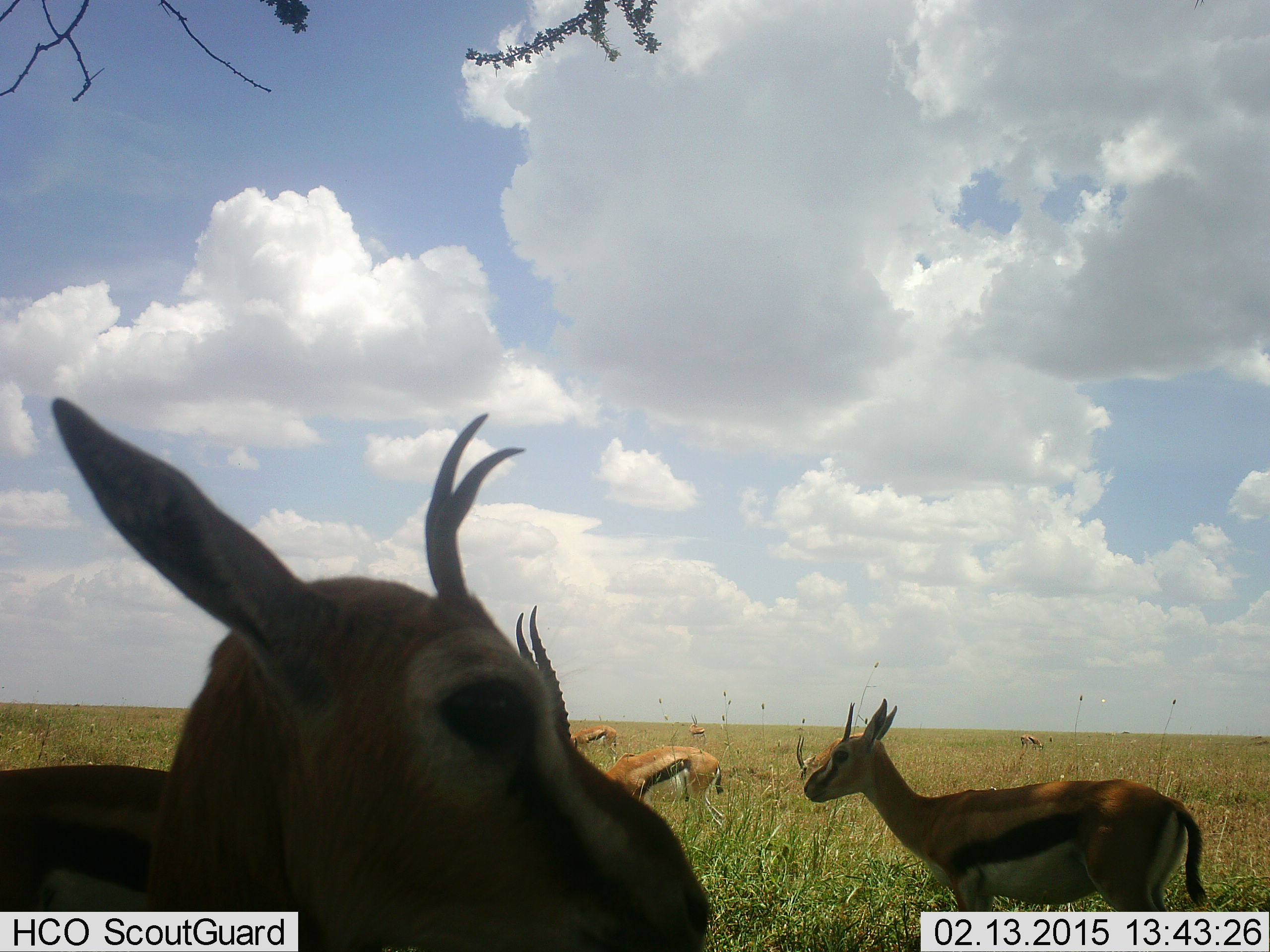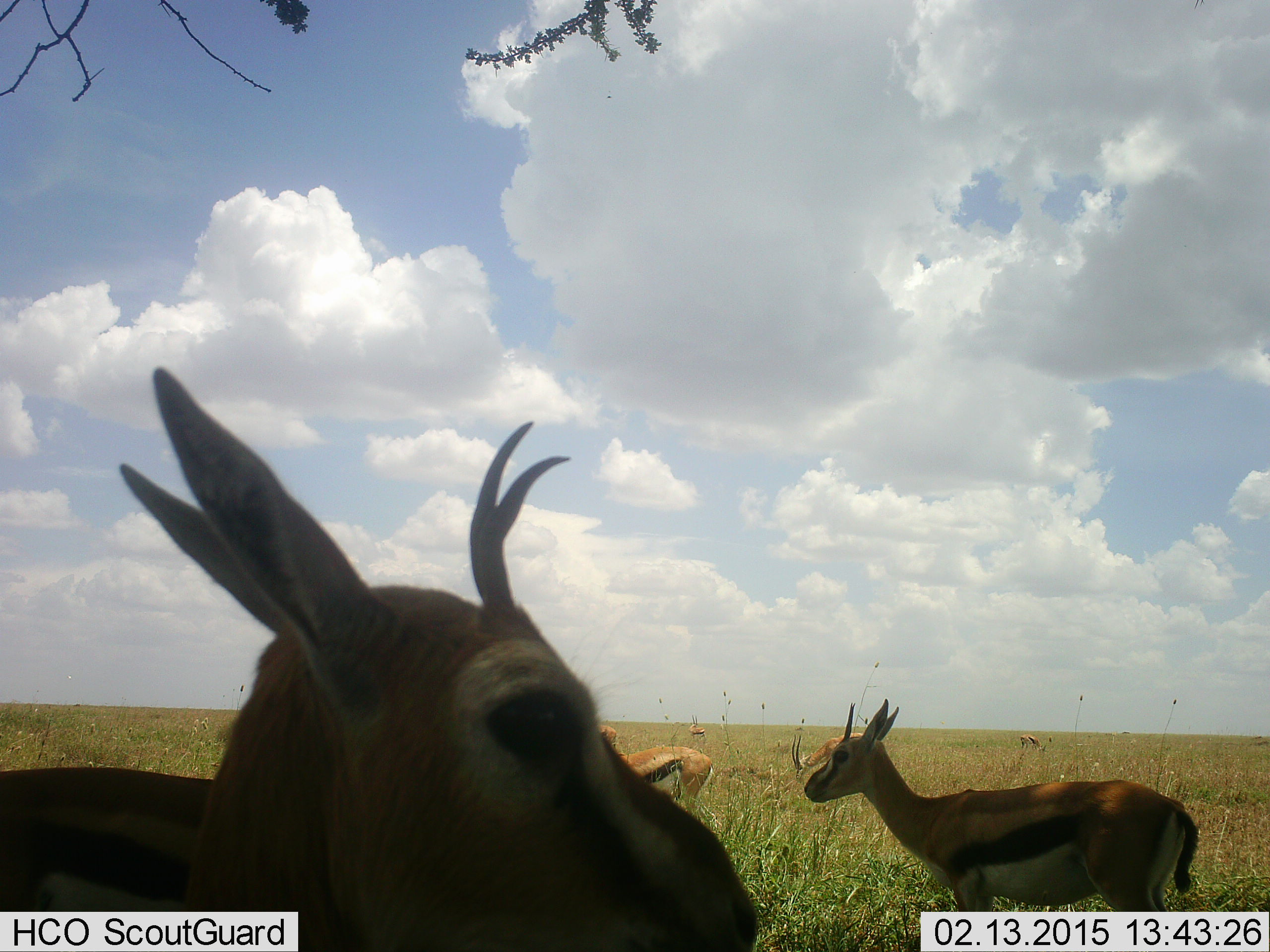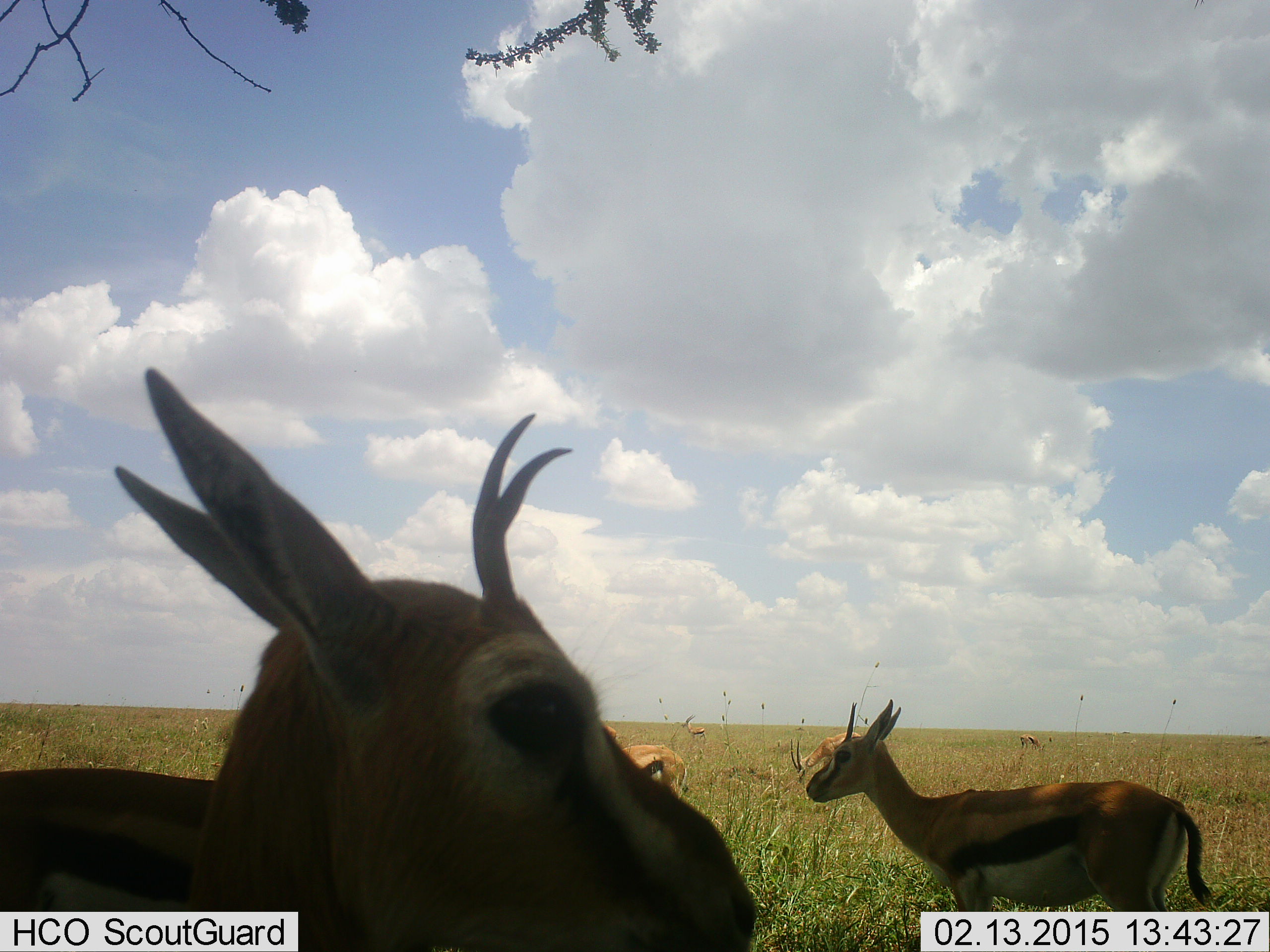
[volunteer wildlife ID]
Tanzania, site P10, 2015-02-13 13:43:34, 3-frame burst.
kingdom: Animalia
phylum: Chordata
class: Mammalia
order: Artiodactyla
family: Bovidae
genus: Eudorcas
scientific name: Eudorcas thomsonii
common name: thomson's gazelle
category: gazellethomsons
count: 6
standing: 100%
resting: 10%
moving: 20%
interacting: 0%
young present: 10%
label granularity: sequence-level